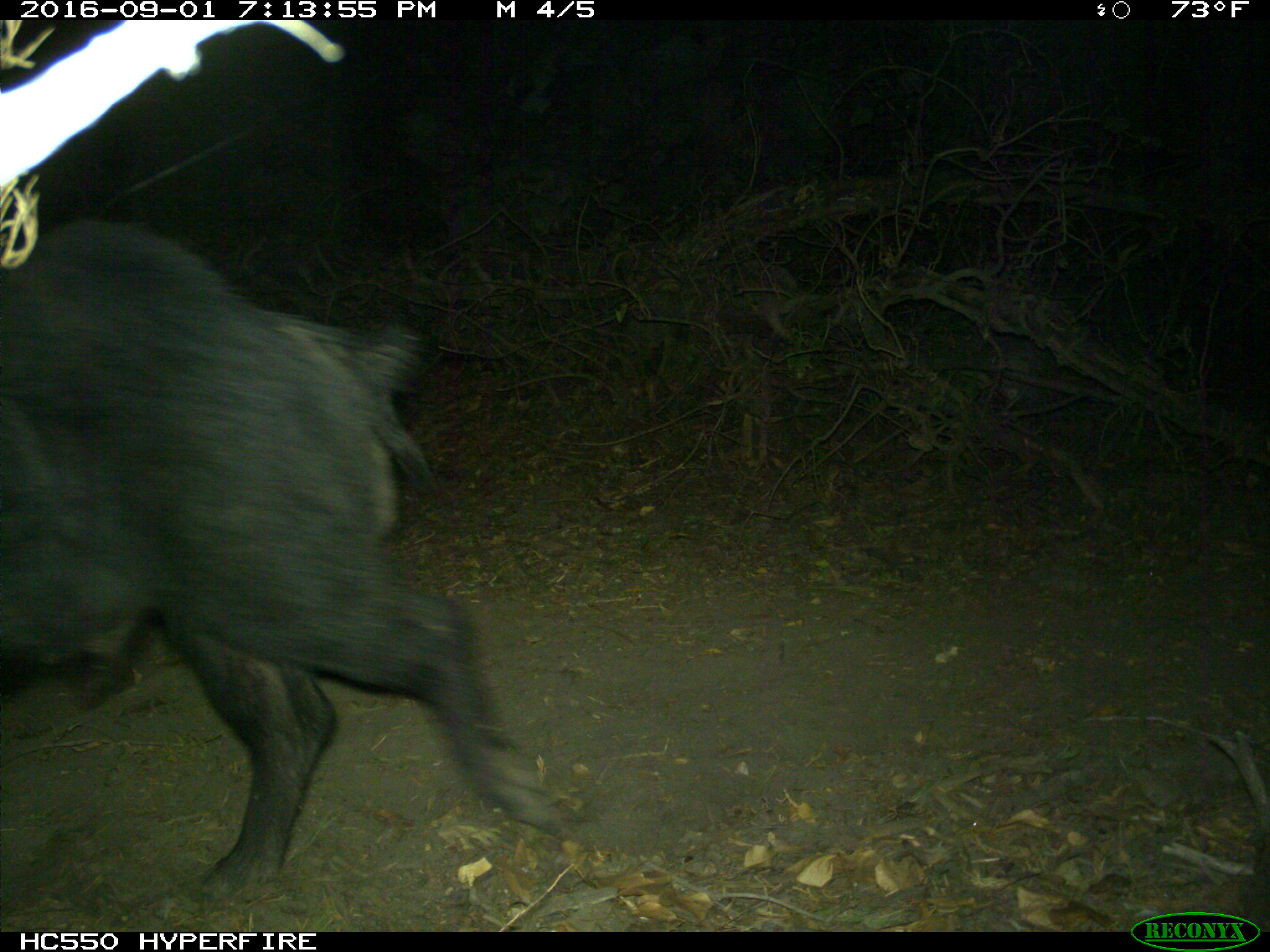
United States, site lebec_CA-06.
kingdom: Animalia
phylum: Chordata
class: Mammalia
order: Artiodactyla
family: Suidae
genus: Sus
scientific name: Sus scrofa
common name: wild boar